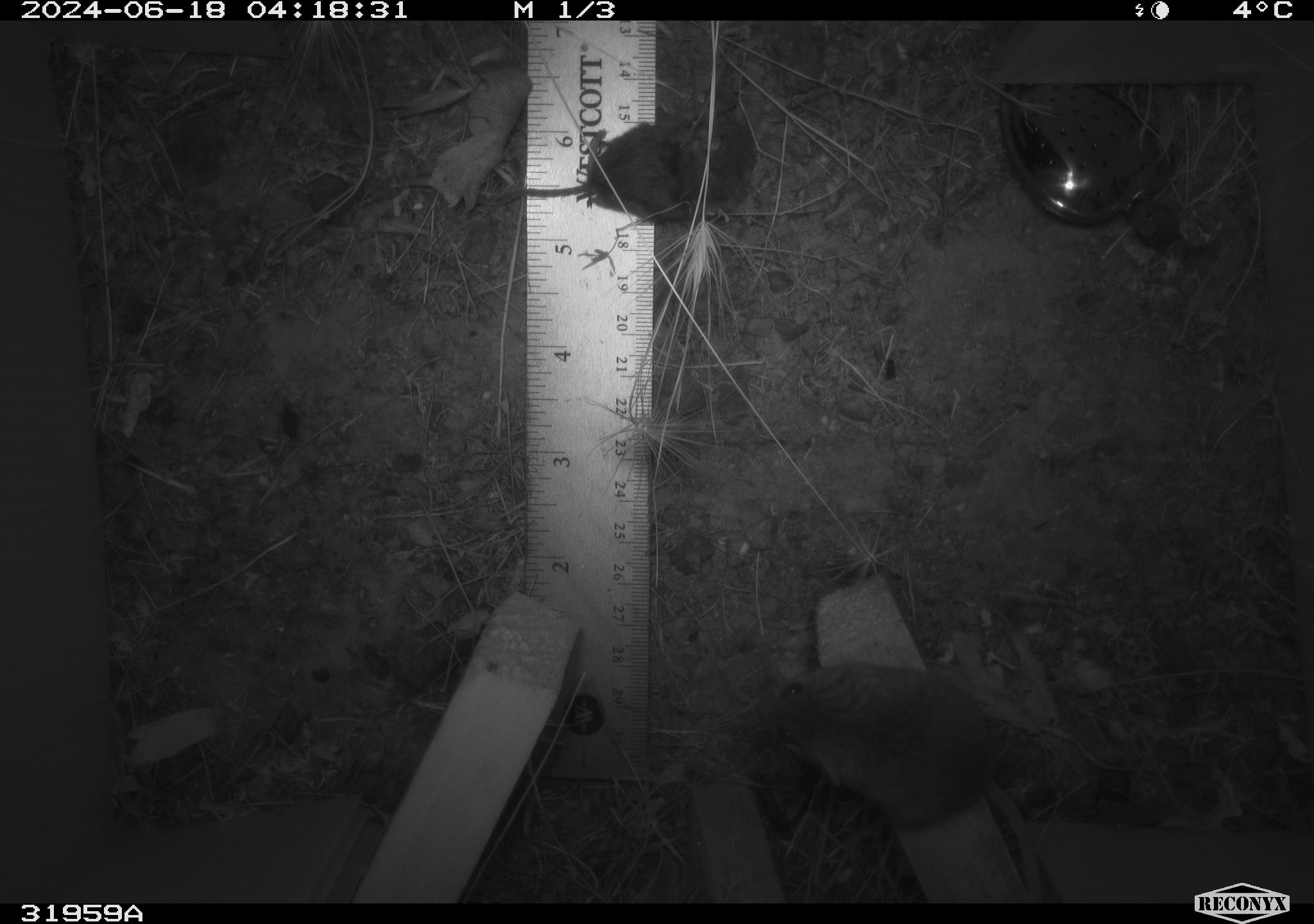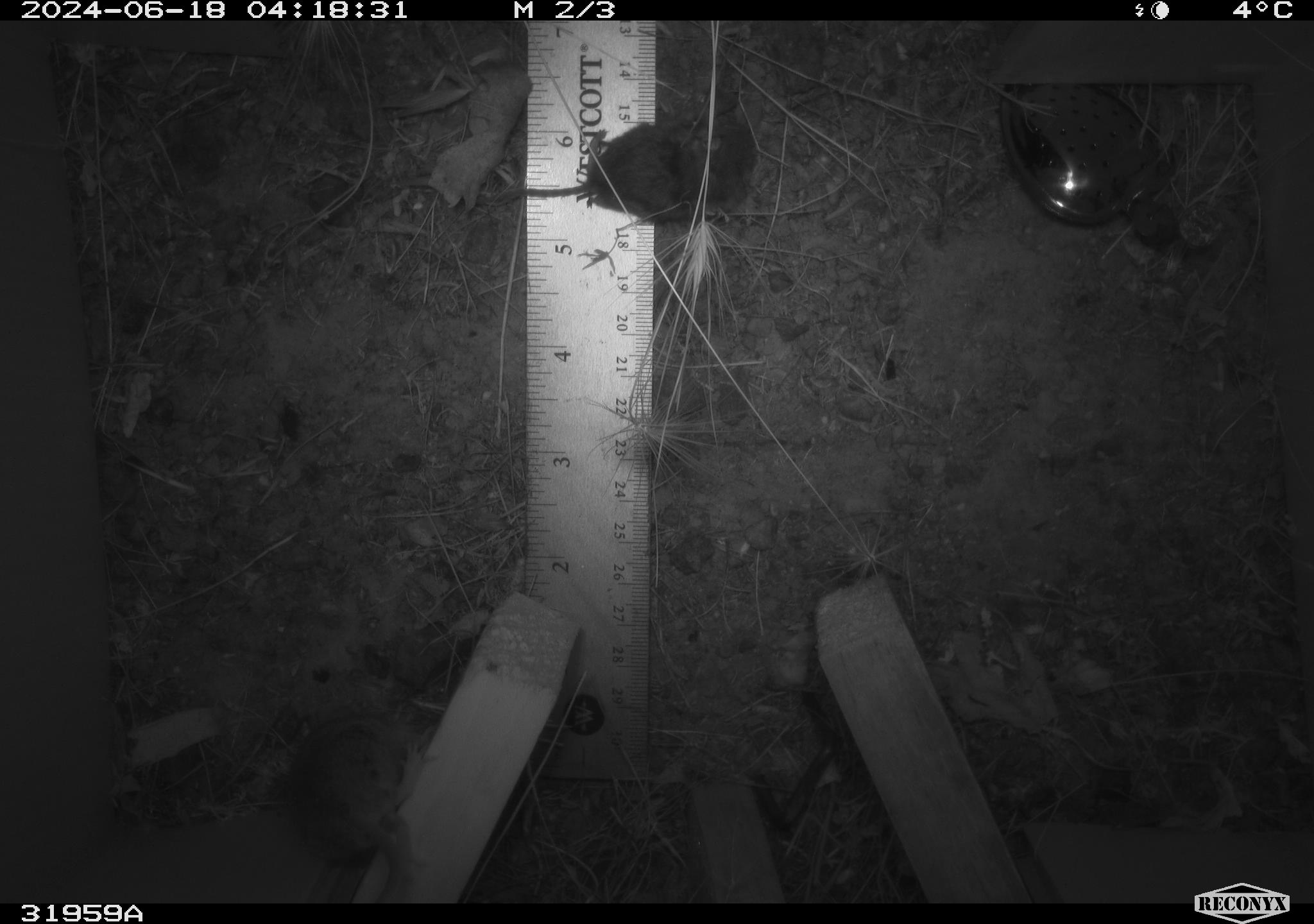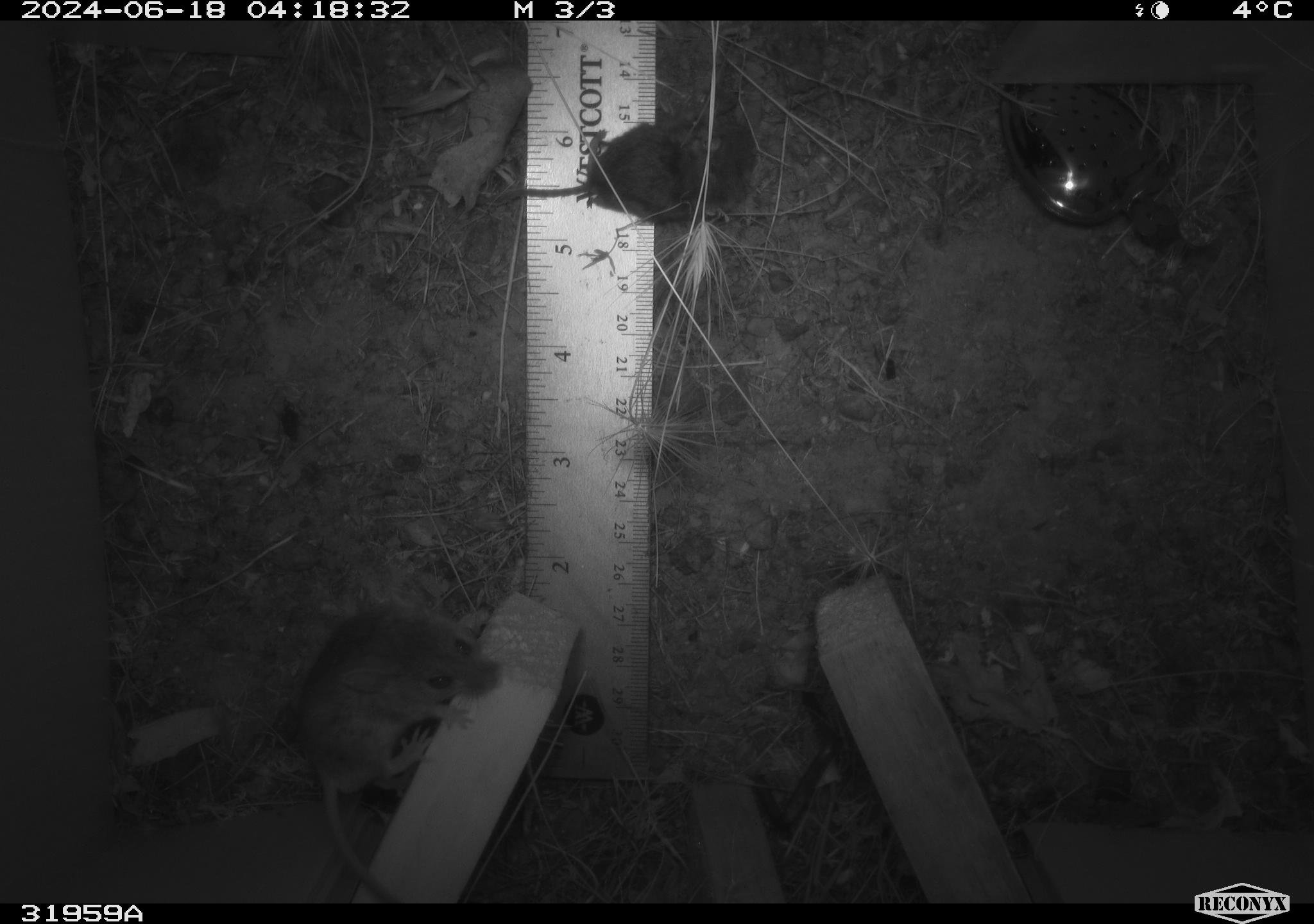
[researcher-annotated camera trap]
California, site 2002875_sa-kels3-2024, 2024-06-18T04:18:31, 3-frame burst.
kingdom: Animalia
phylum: Chordata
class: Mammalia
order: Rodentia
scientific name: Rodentia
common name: rodent